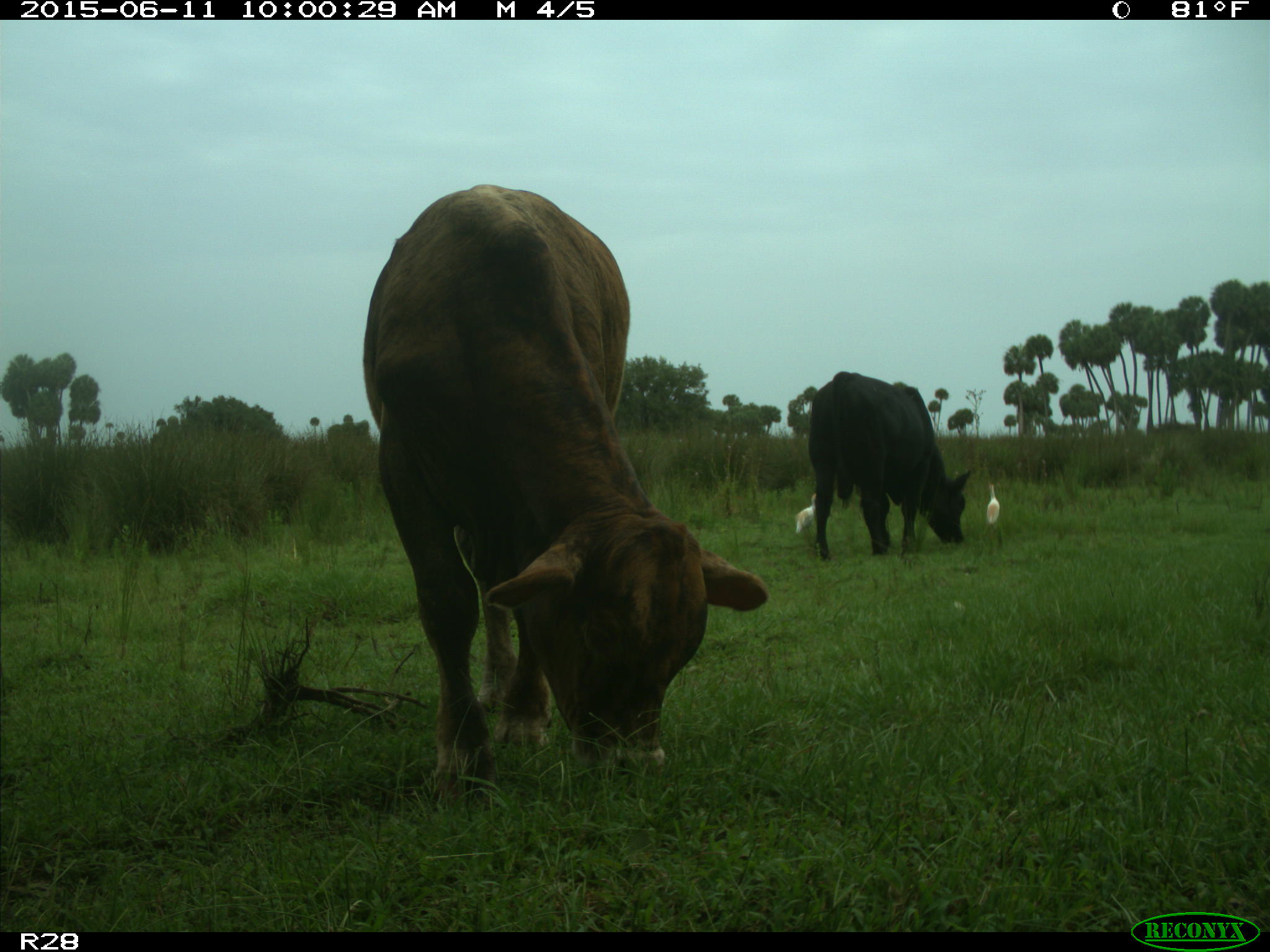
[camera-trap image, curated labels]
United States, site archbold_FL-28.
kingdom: Animalia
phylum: Chordata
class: Mammalia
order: Artiodactyla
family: Bovidae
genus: Bos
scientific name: Bos taurus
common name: domestic cow